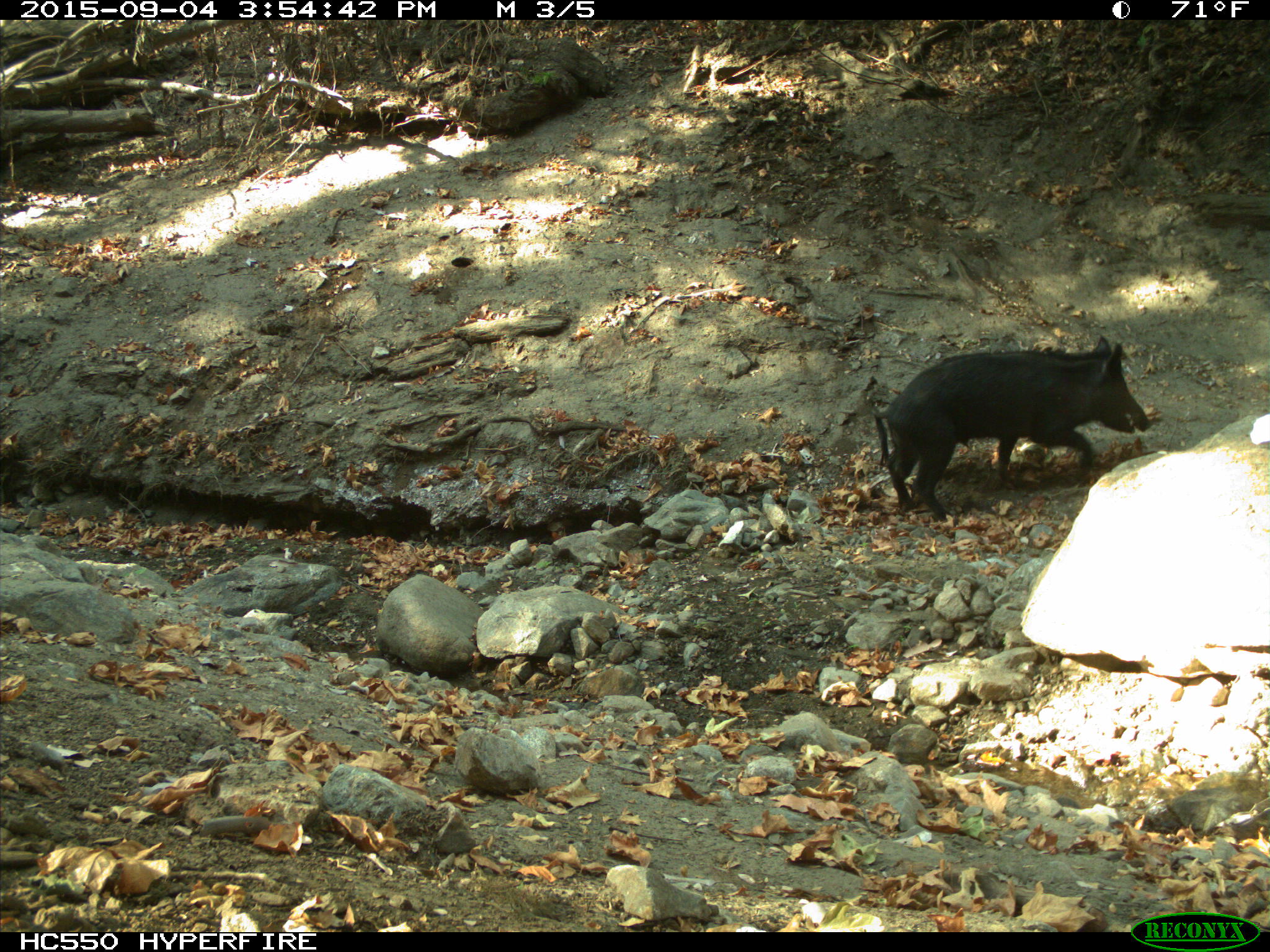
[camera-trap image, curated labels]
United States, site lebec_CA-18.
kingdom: Animalia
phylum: Chordata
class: Mammalia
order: Artiodactyla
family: Suidae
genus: Sus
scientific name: Sus scrofa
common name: wild boar